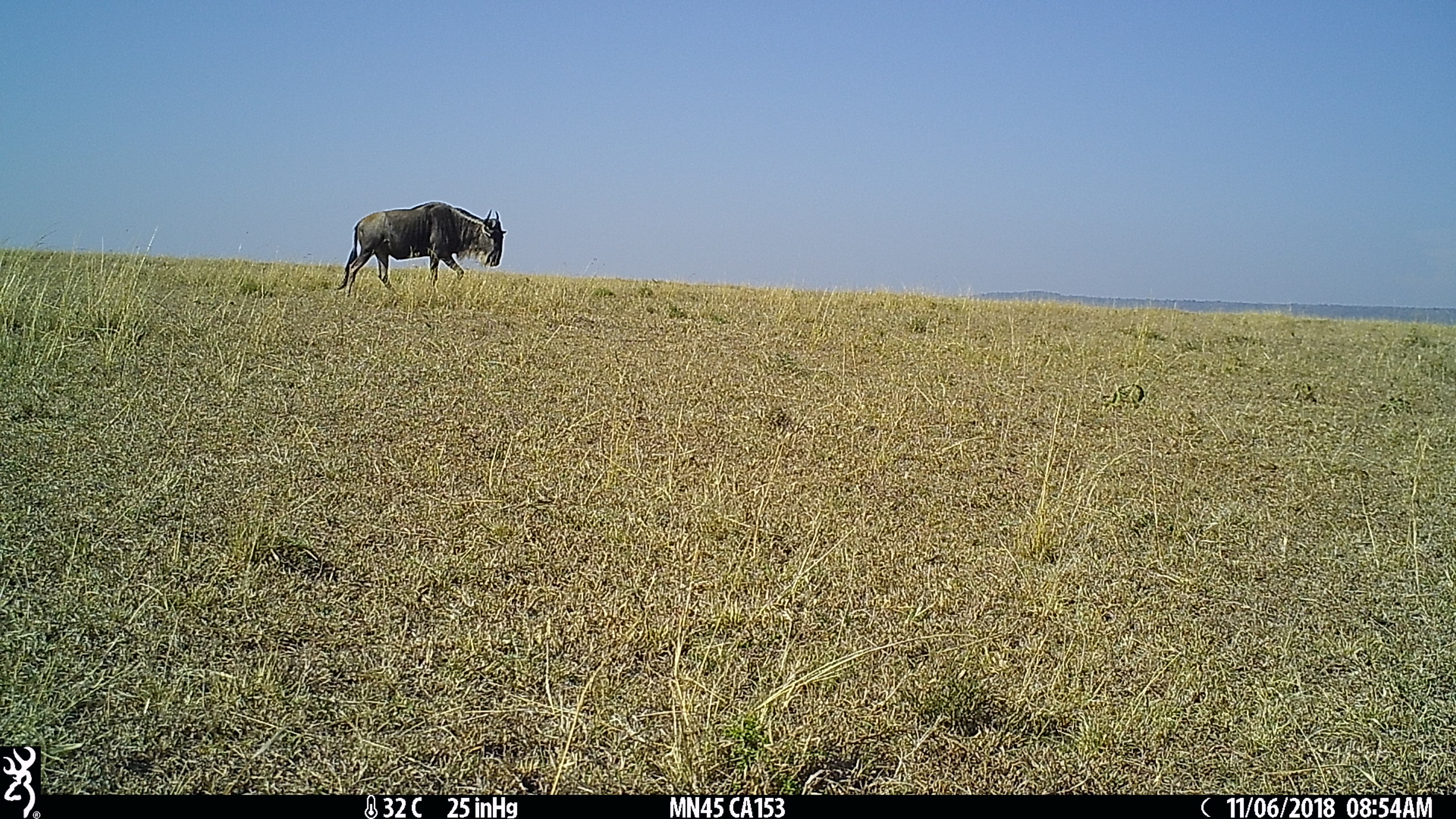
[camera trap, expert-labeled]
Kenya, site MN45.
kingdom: Animalia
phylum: Chordata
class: Mammalia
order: Artiodactyla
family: Bovidae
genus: Connochaetes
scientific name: Connochaetes taurinus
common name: blue wildebeest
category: wildebeest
Wildebeest (blue wildebeest) (Connochaetes taurinus).